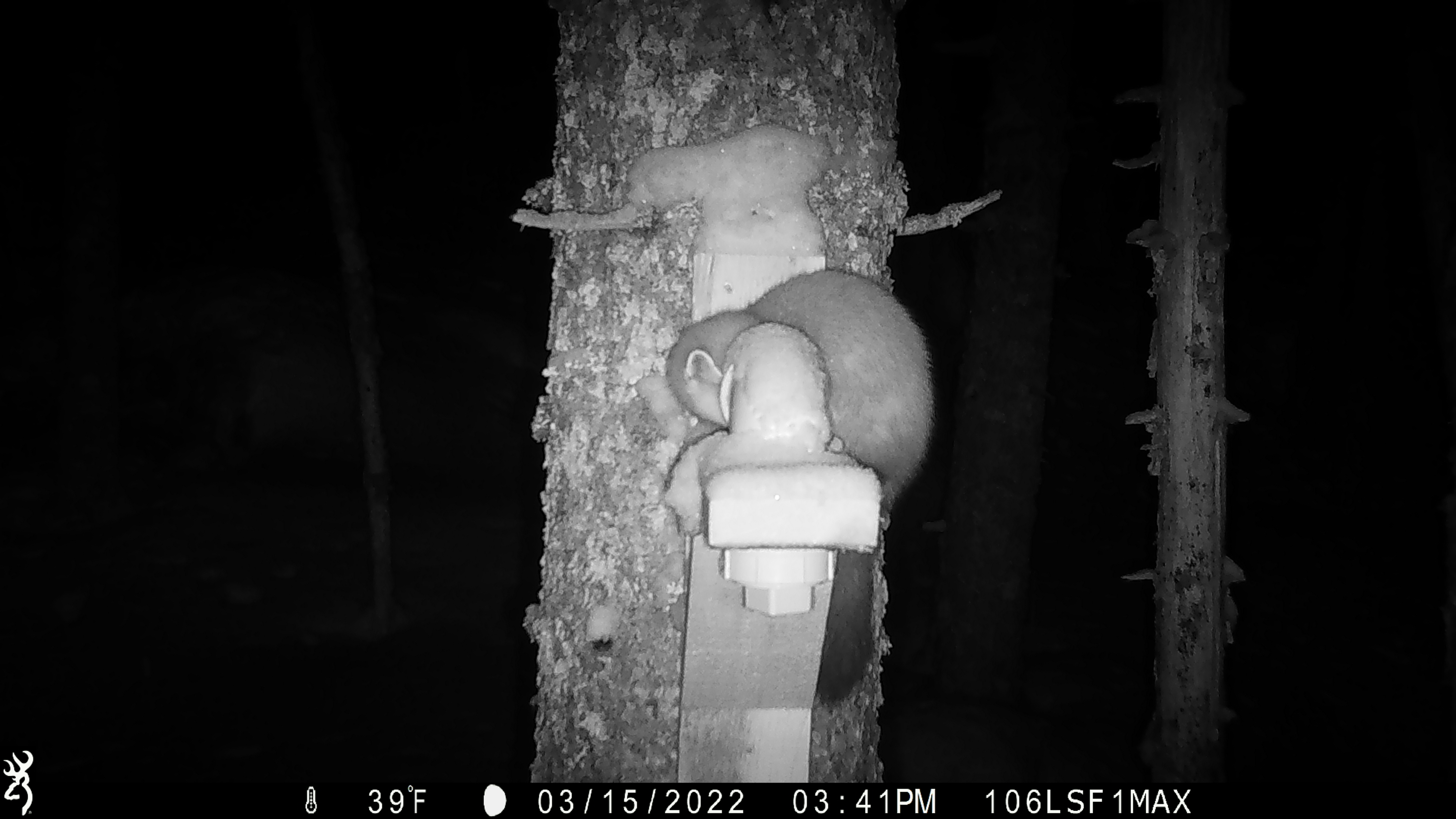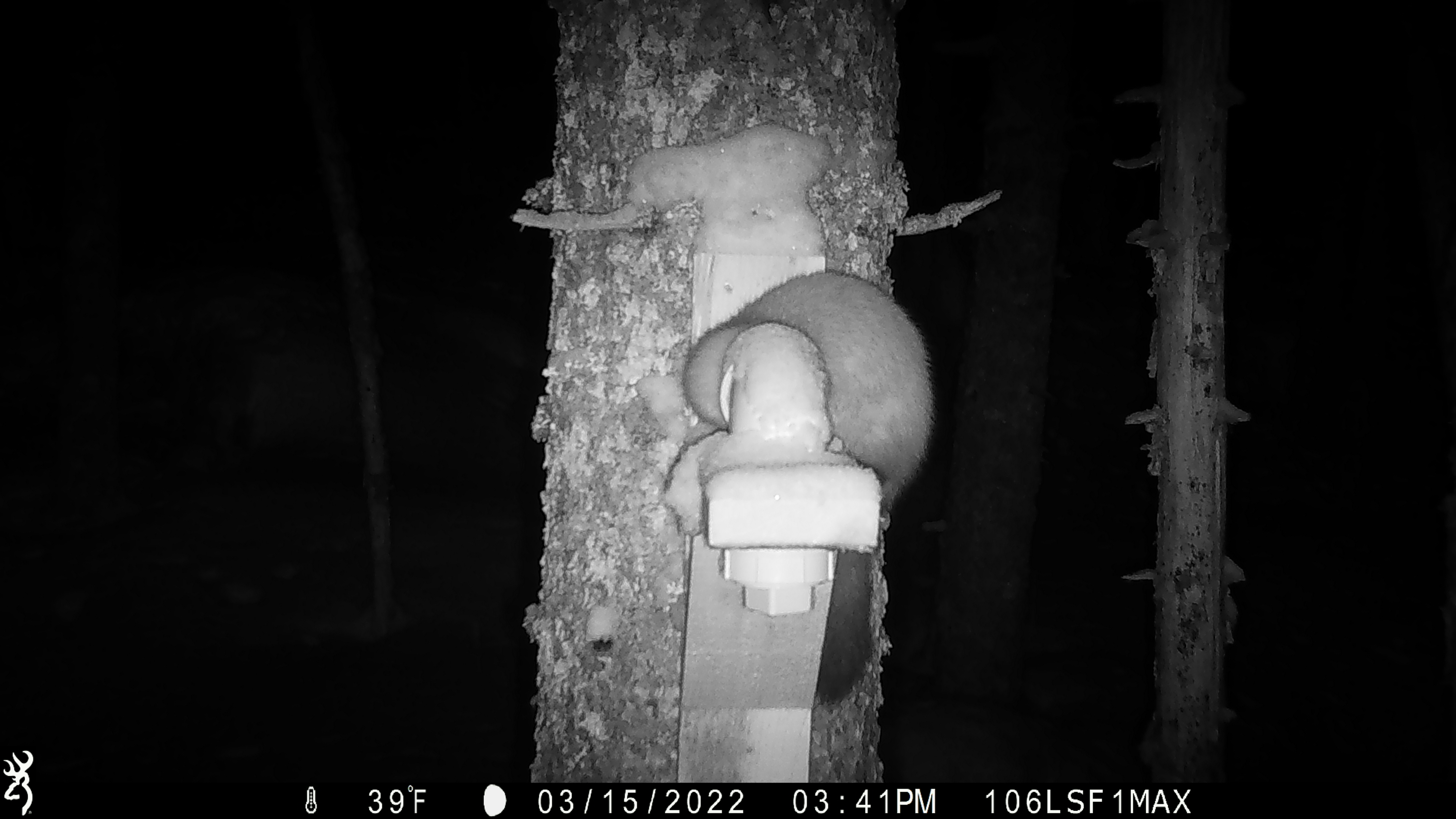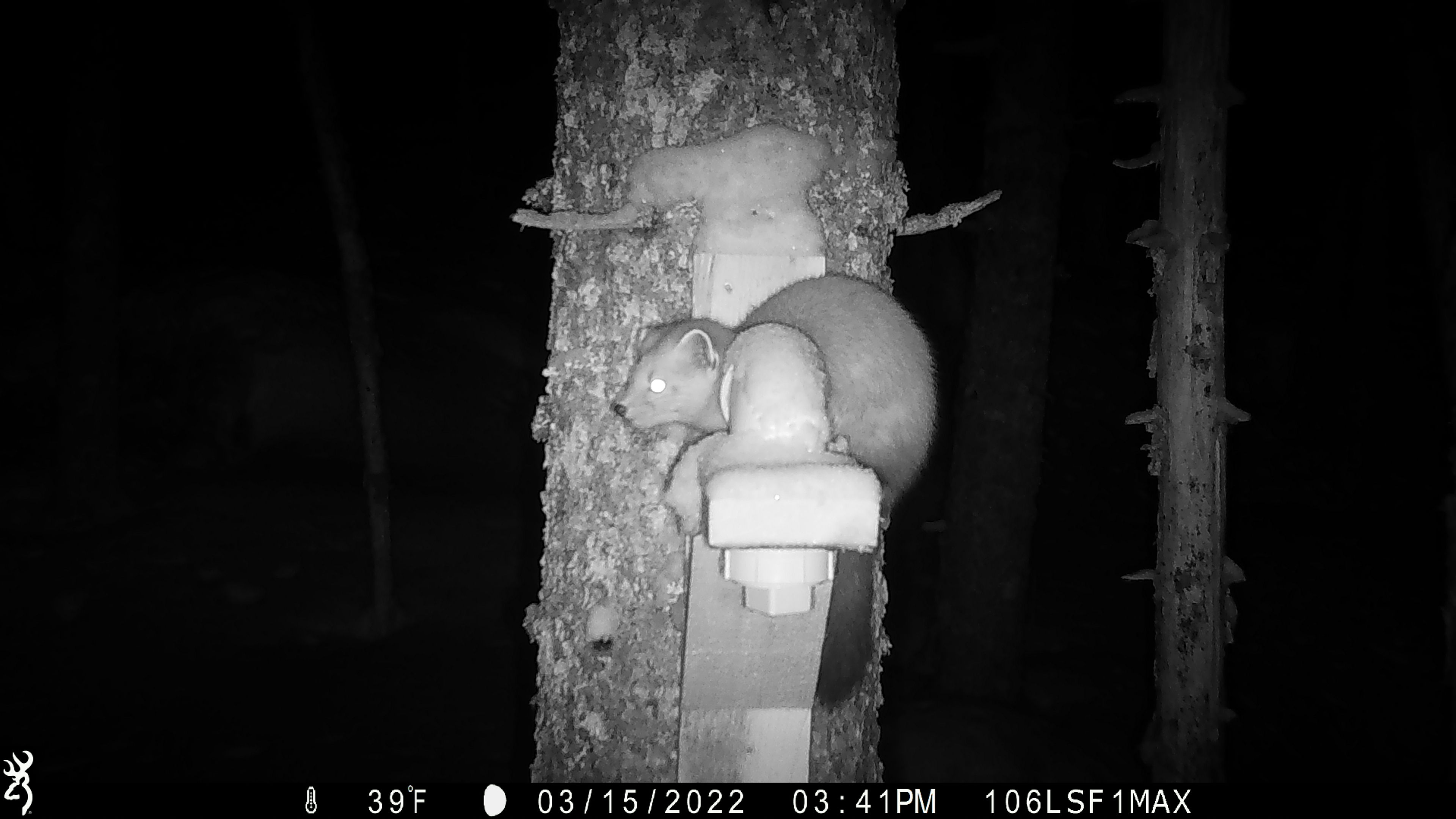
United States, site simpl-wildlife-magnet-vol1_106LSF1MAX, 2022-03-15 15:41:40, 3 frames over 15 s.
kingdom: Animalia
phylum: Chordata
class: Mammalia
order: Carnivora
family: Mustelidae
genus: Martes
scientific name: Martes americana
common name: american marten